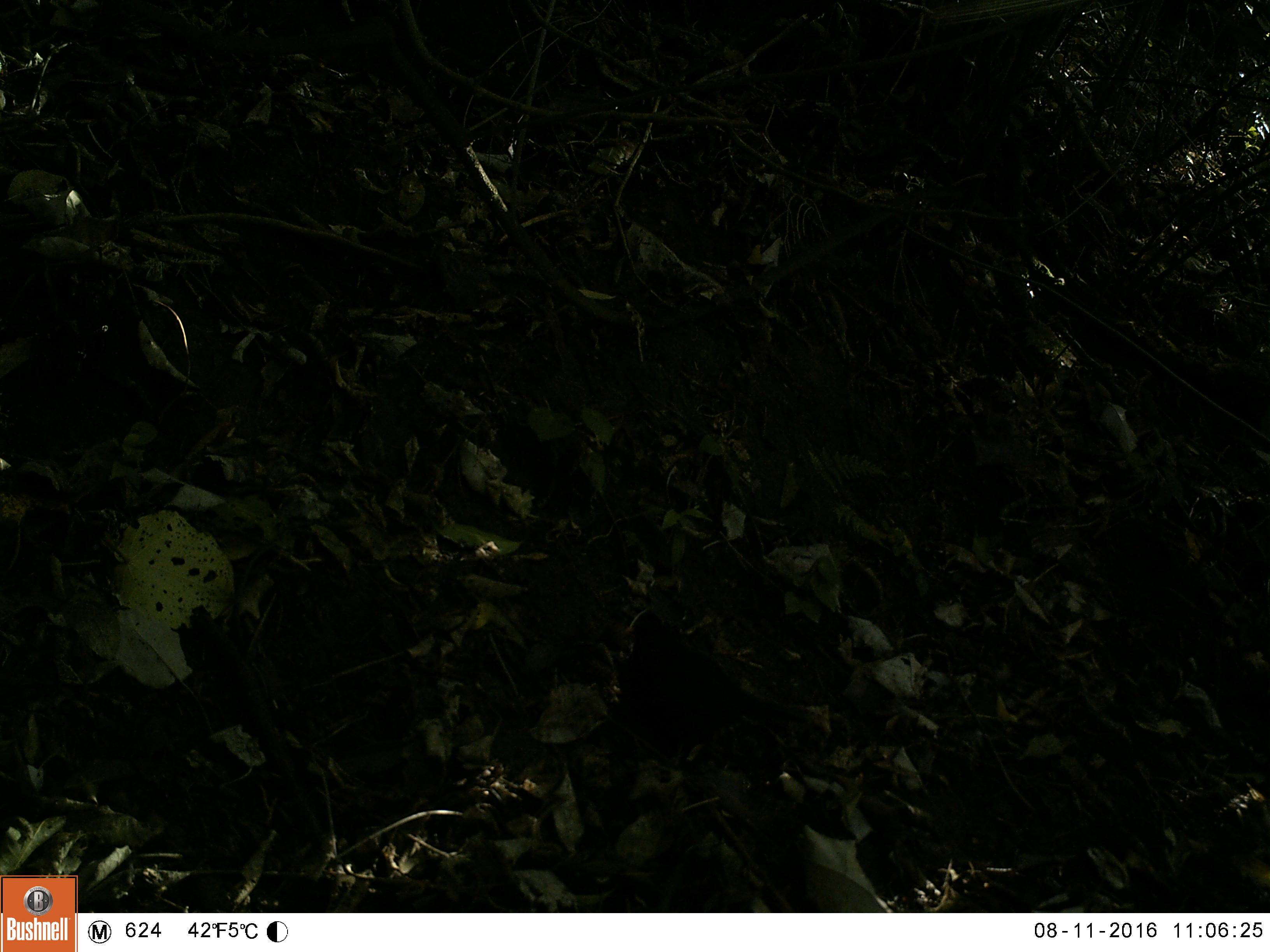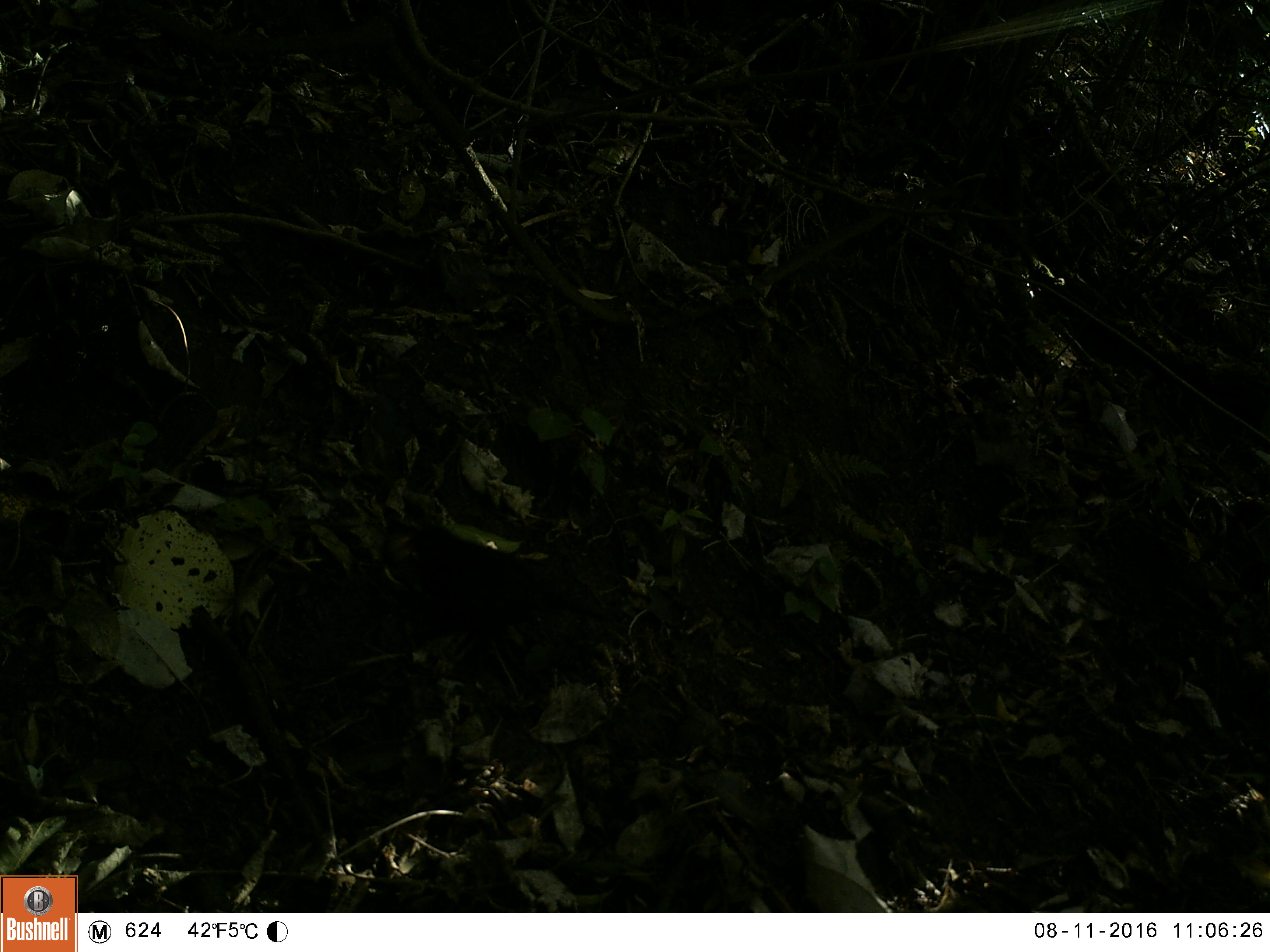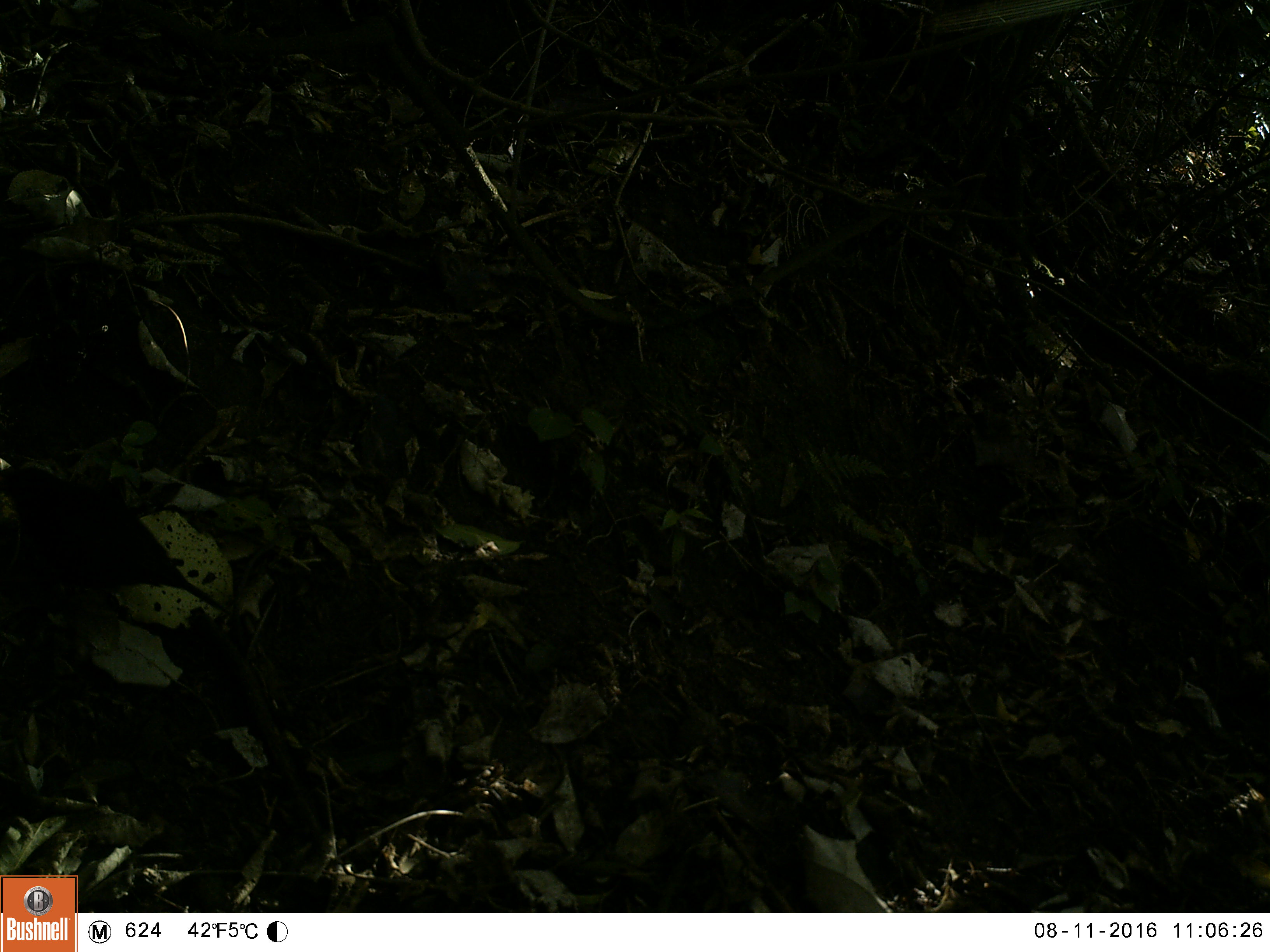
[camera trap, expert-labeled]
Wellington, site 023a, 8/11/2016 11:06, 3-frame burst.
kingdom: Animalia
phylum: Chordata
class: Aves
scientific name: Aves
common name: bird